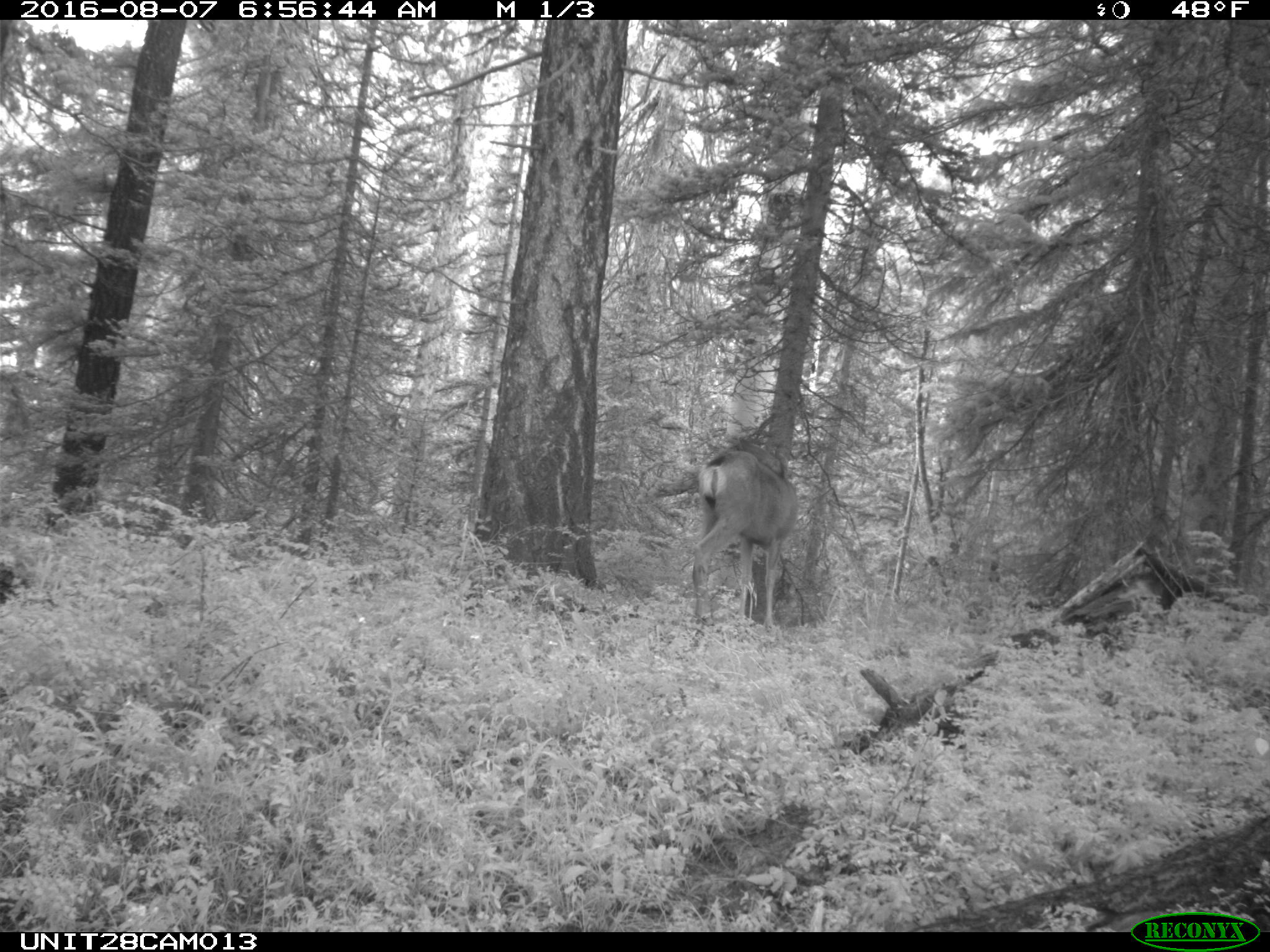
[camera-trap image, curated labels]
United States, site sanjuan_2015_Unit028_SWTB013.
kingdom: Animalia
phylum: Chordata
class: Mammalia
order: Artiodactyla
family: Cervidae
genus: Odocoileus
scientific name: Odocoileus hemionus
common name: mule deer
Odocoileus hemionus (mule deer).